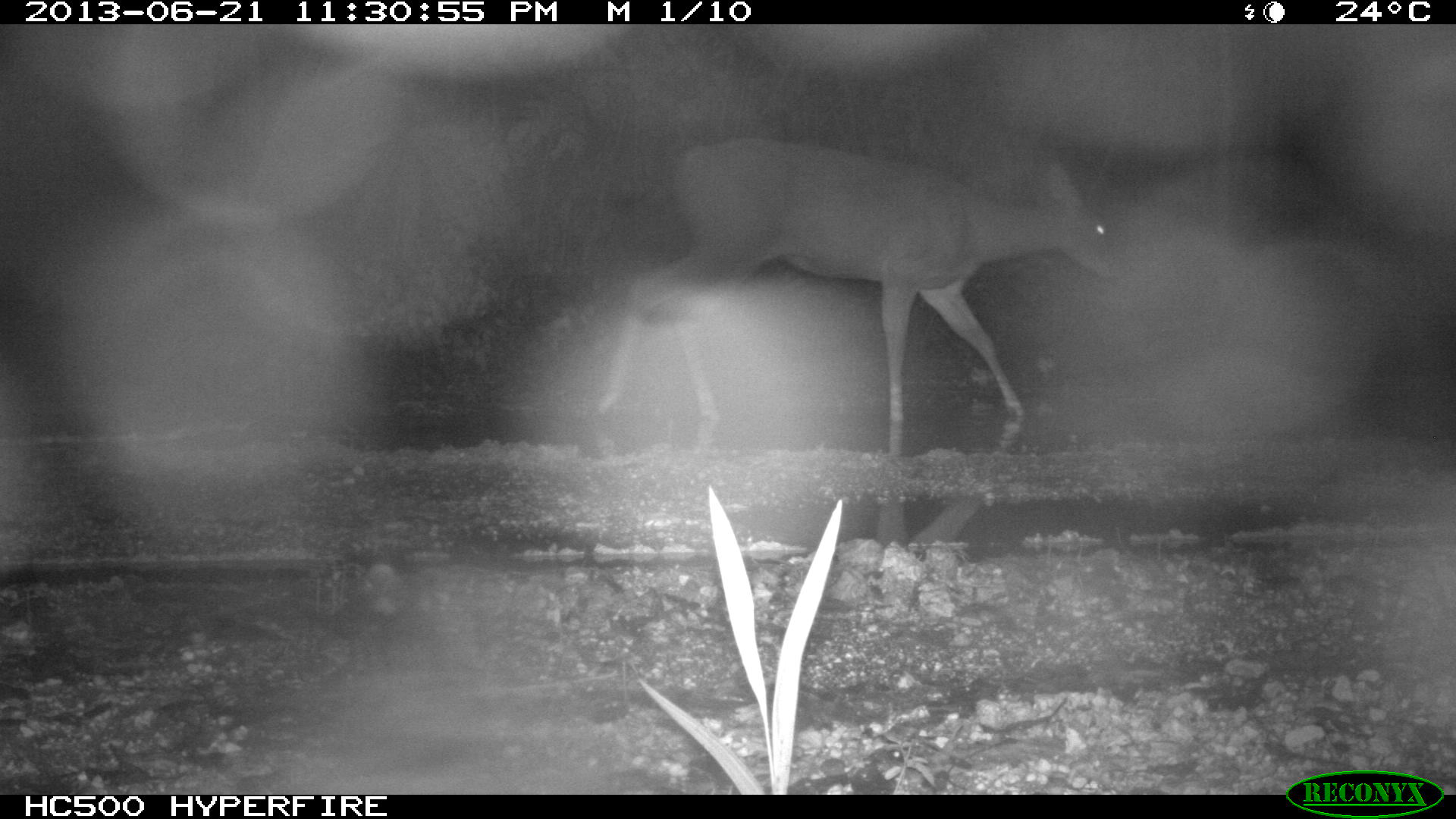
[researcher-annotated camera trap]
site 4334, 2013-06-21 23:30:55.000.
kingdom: Animalia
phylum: Chordata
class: Mammalia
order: Artiodactyla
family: Cervidae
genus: Odocoileus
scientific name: Odocoileus virginianus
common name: white-tailed deer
Odocoileus virginianus (white-tailed deer), count 1, sex female.